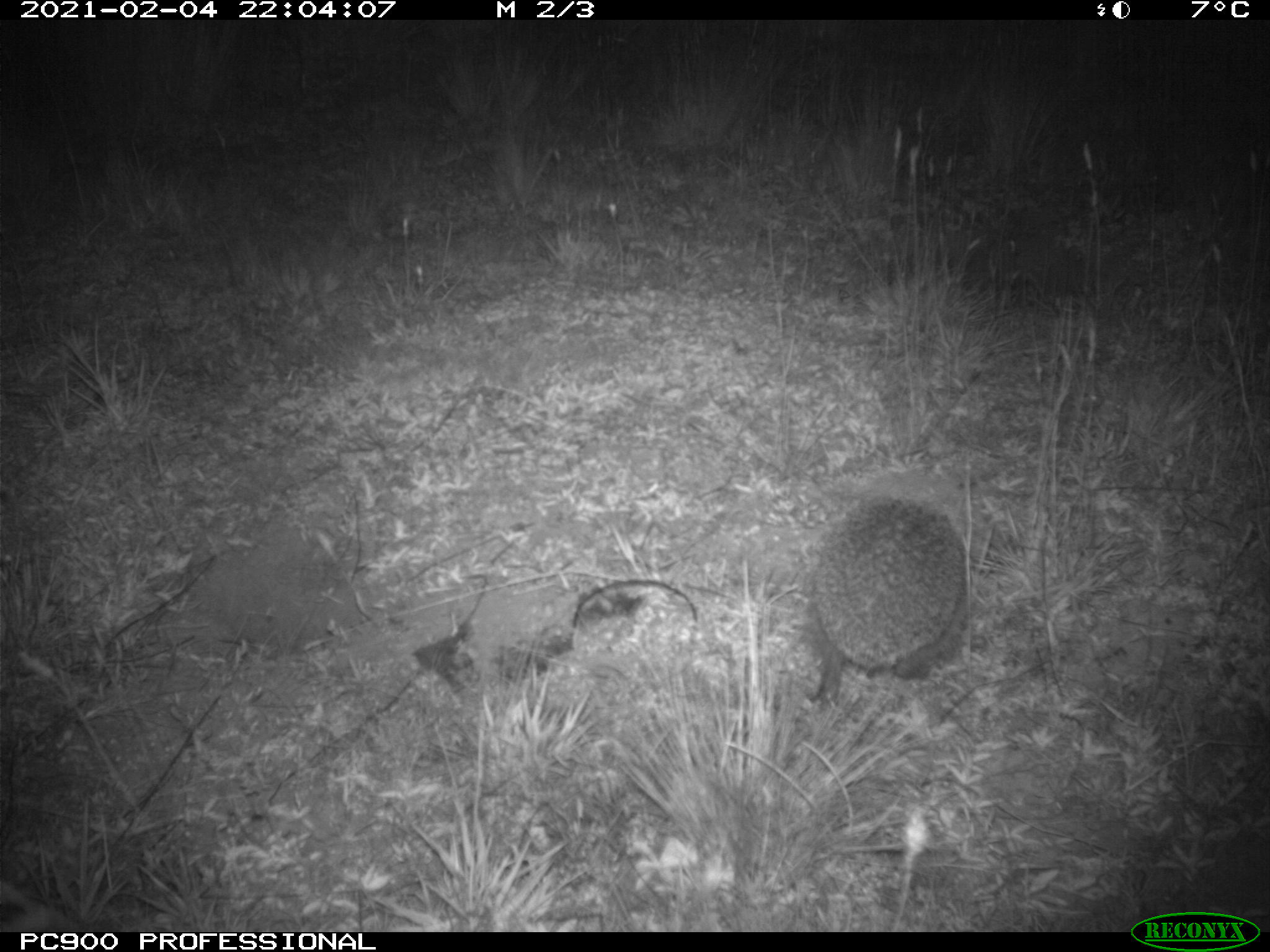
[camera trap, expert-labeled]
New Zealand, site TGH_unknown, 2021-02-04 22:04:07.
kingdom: Animalia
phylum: Chordata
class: Mammalia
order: Eulipotyphla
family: Erinaceidae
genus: Erinaceus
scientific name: Erinaceus europaeus europaeus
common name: european hedgehog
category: hedgehog